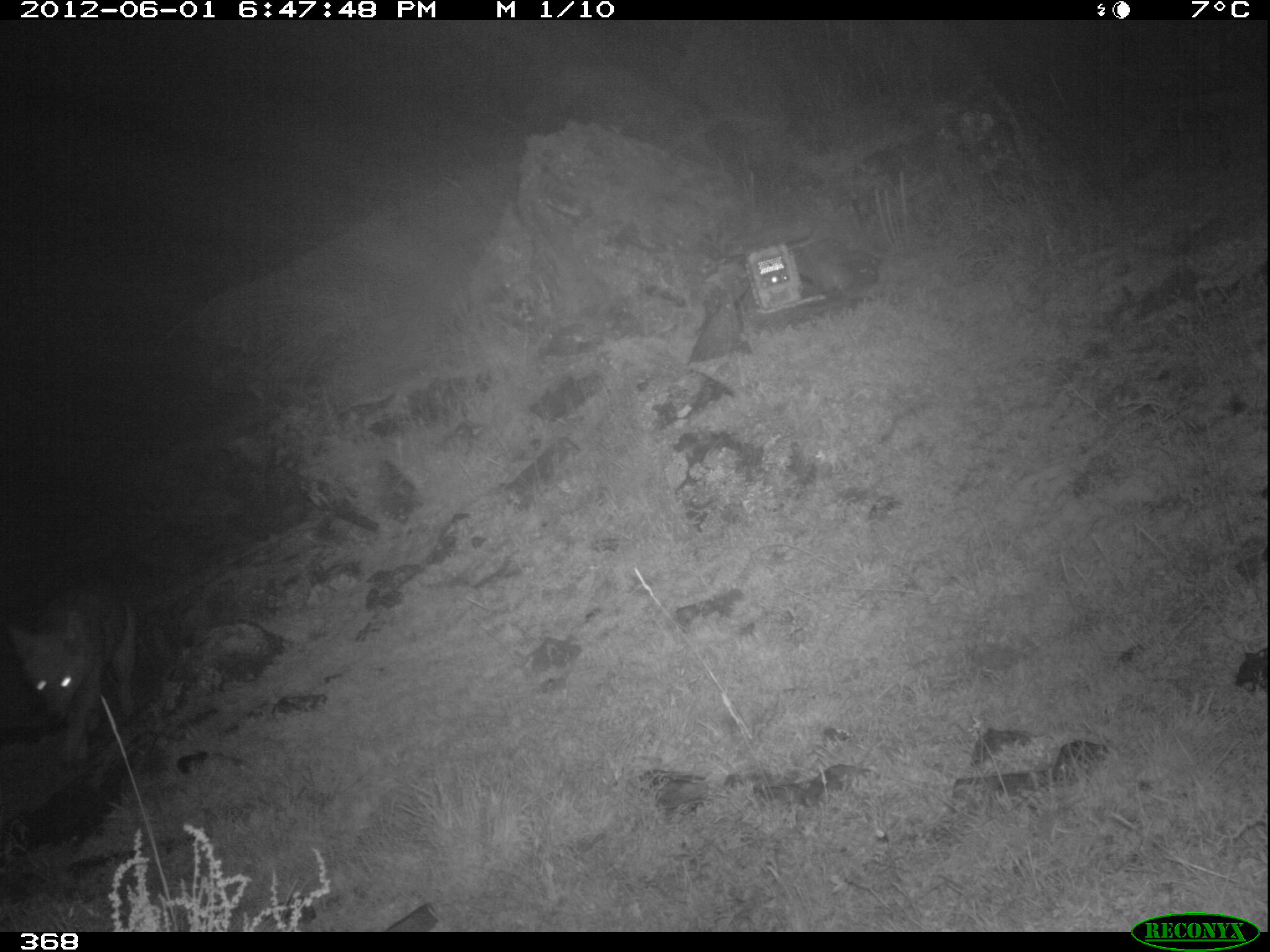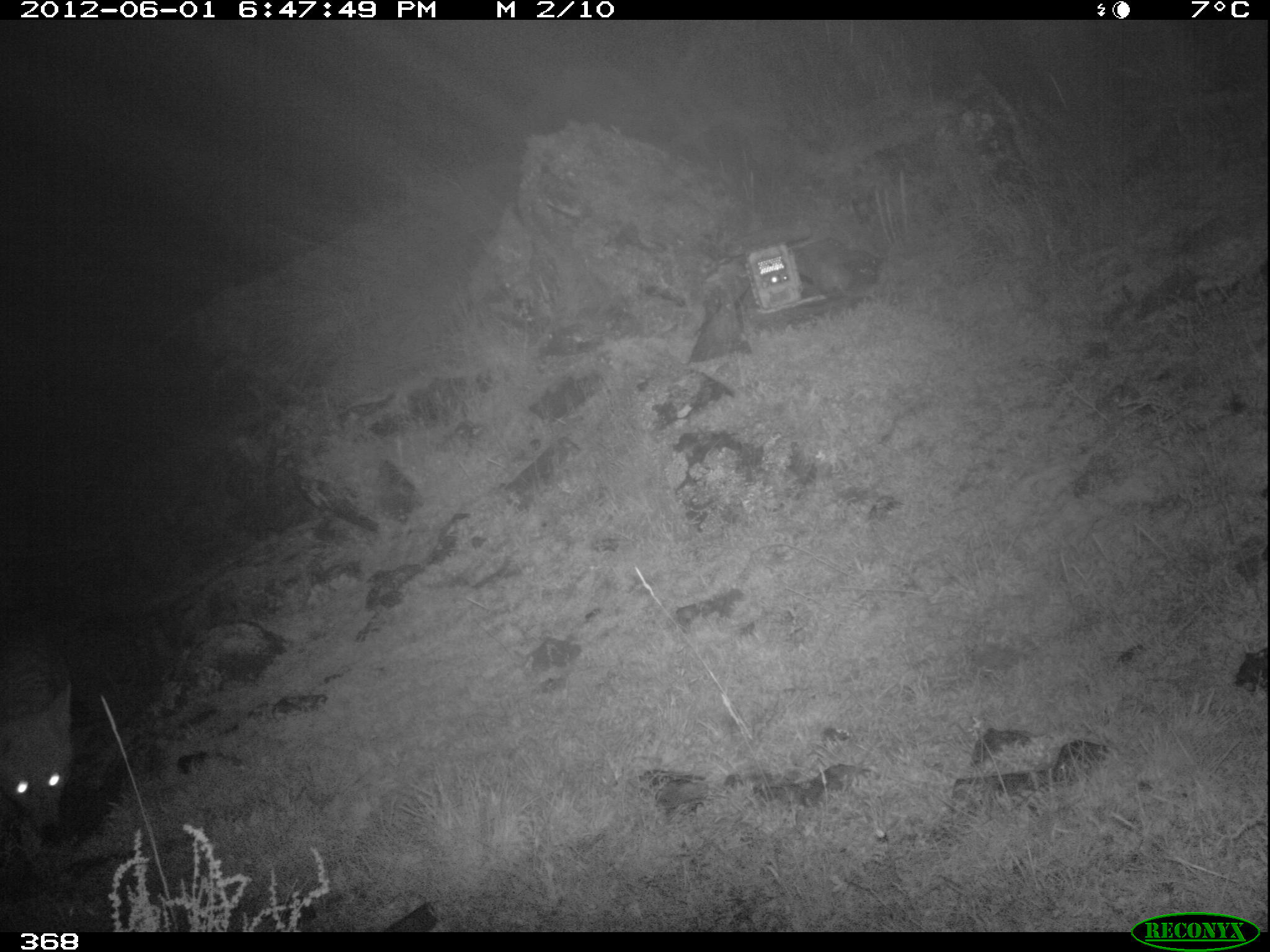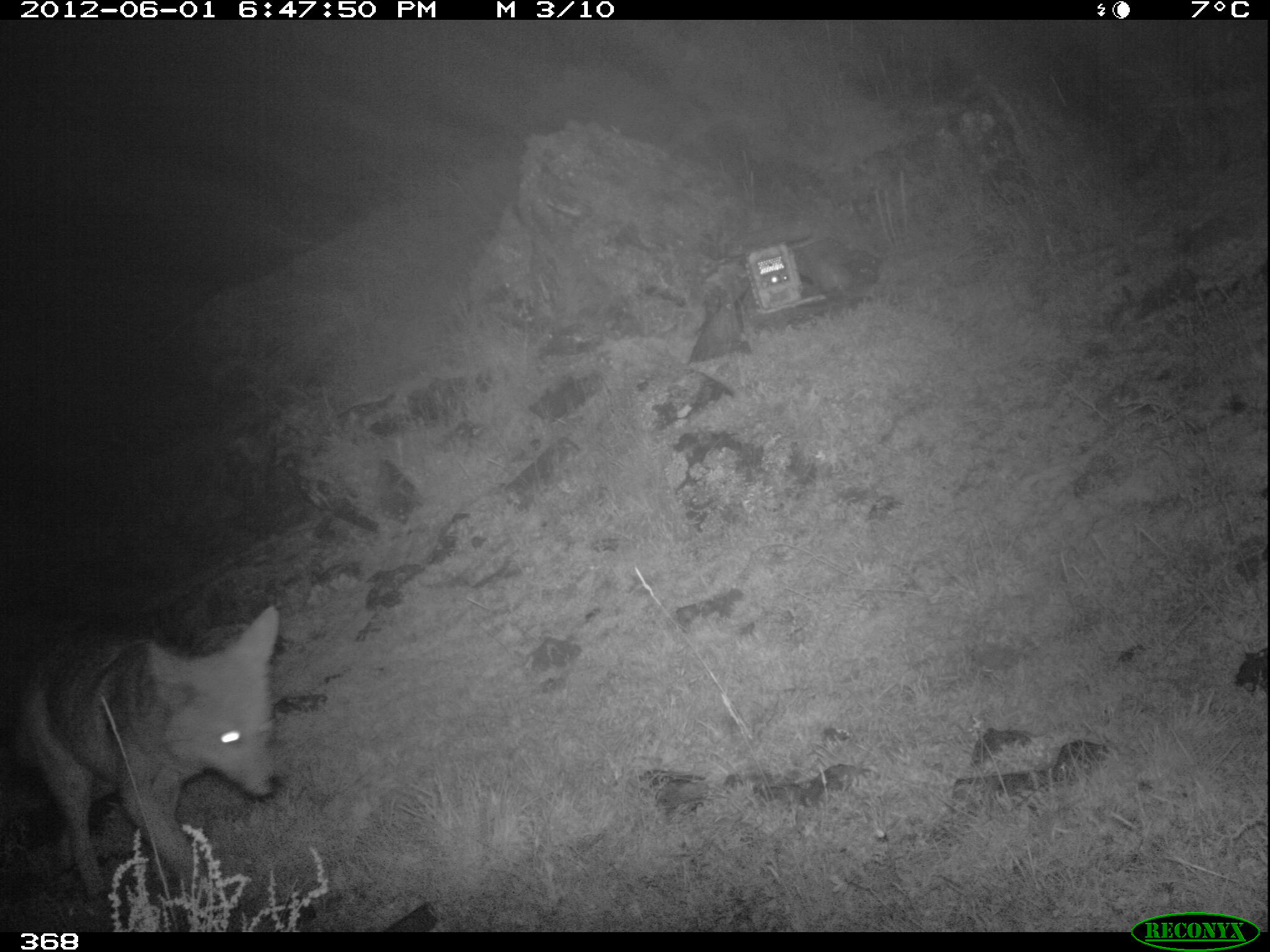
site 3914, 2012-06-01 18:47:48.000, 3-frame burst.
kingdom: Animalia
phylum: Chordata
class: Mammalia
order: Carnivora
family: Canidae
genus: Lycalopex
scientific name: Lycalopex culpaeus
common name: culpeo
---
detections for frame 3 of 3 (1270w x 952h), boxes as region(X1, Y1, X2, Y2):
lycalopex culpaeus: region(14, 605, 280, 900)